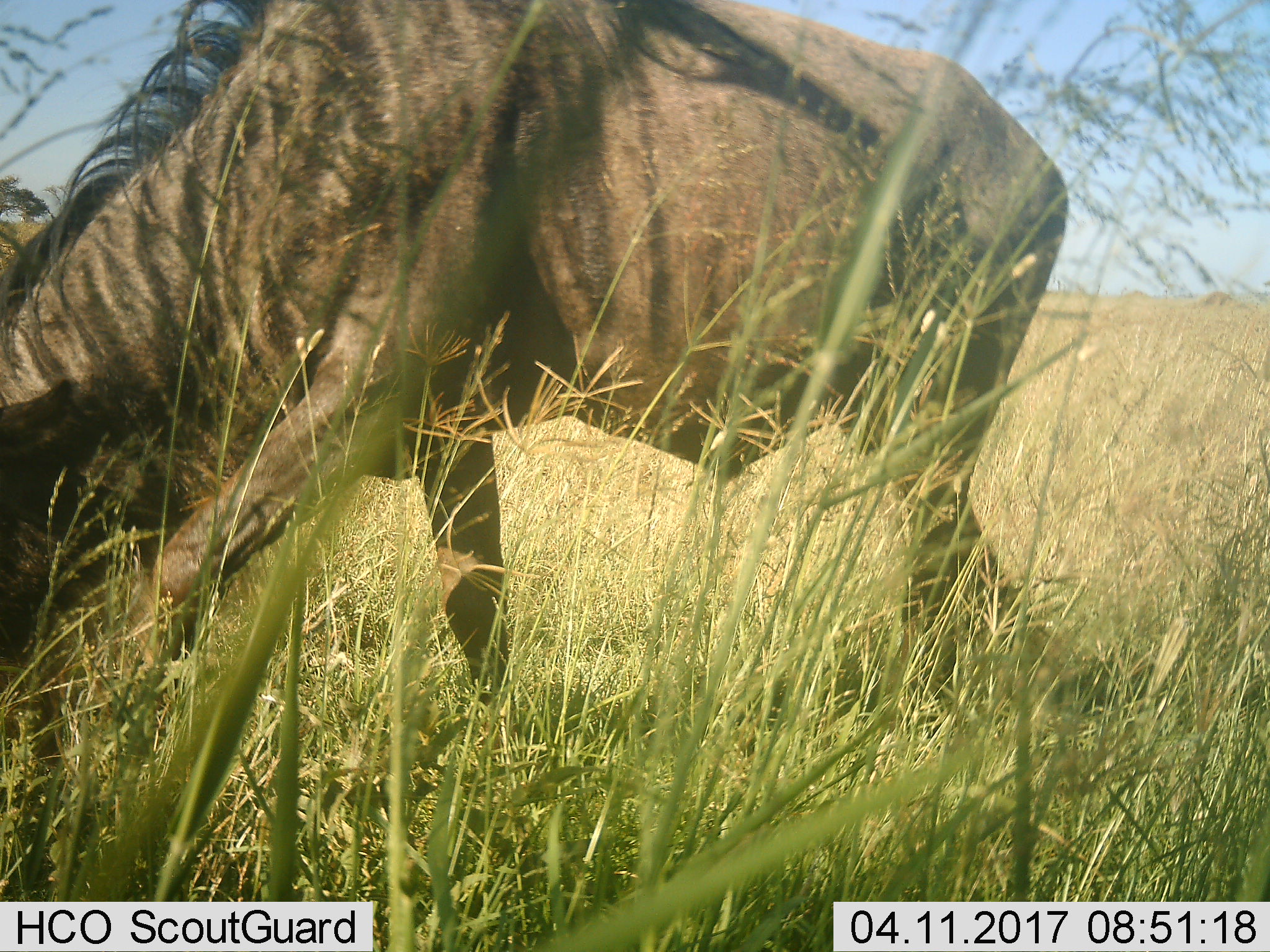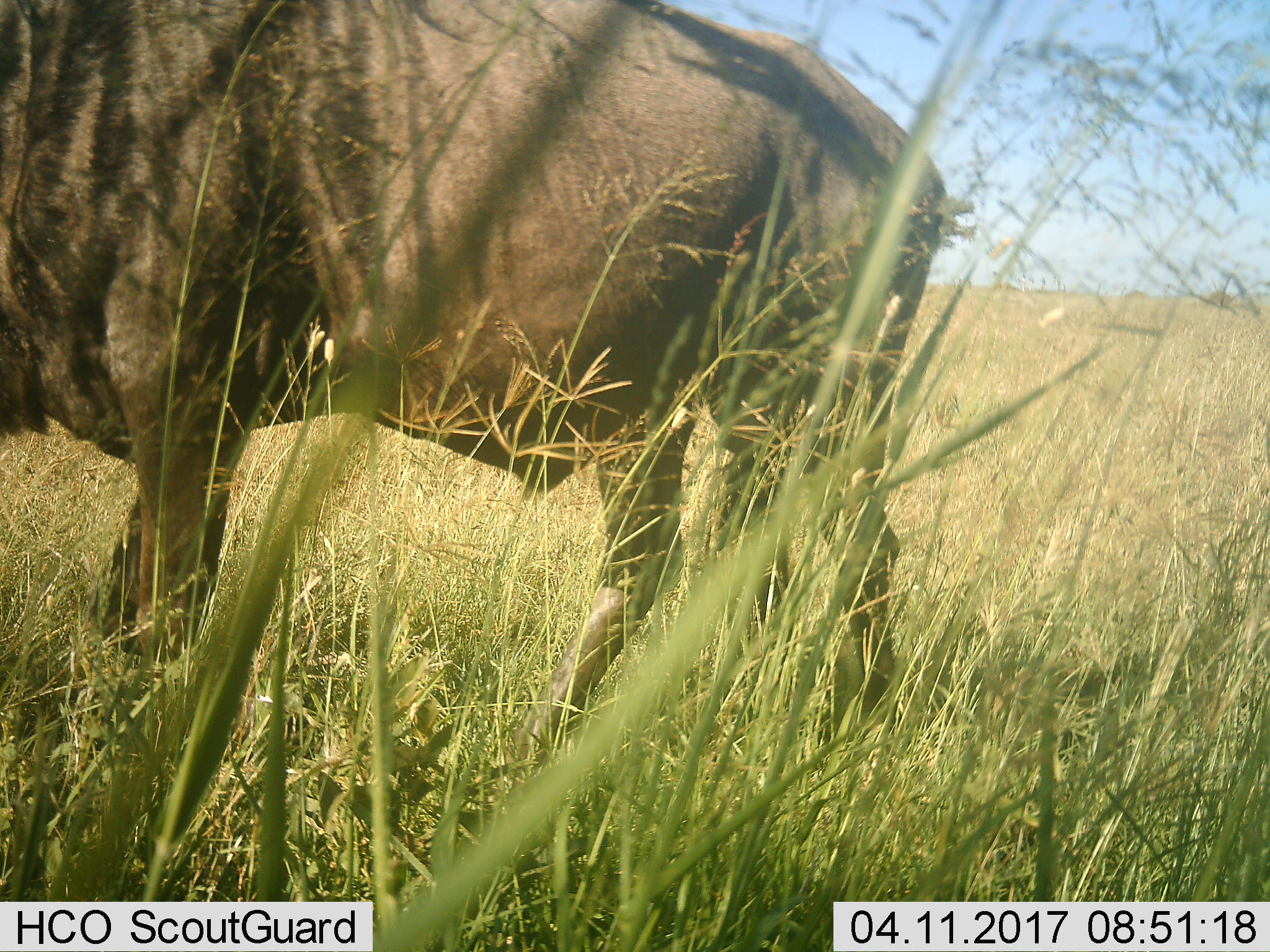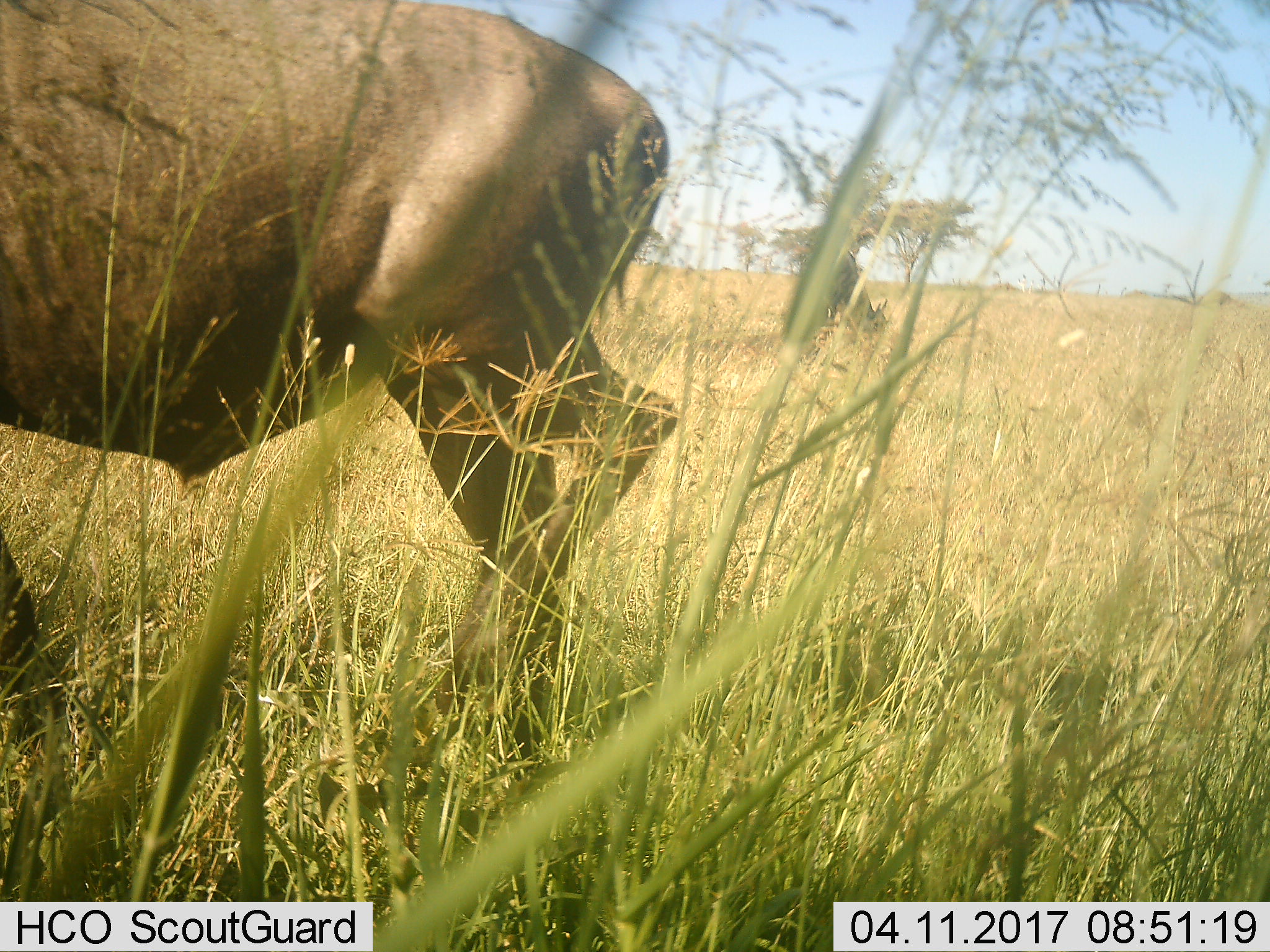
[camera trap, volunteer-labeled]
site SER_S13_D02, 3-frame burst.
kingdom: Animalia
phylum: Chordata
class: Mammalia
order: Artiodactyla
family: Bovidae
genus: Connochaetes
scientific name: Connochaetes taurinus taurinus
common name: blue wildebeest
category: wildebeestblue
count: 1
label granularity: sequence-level